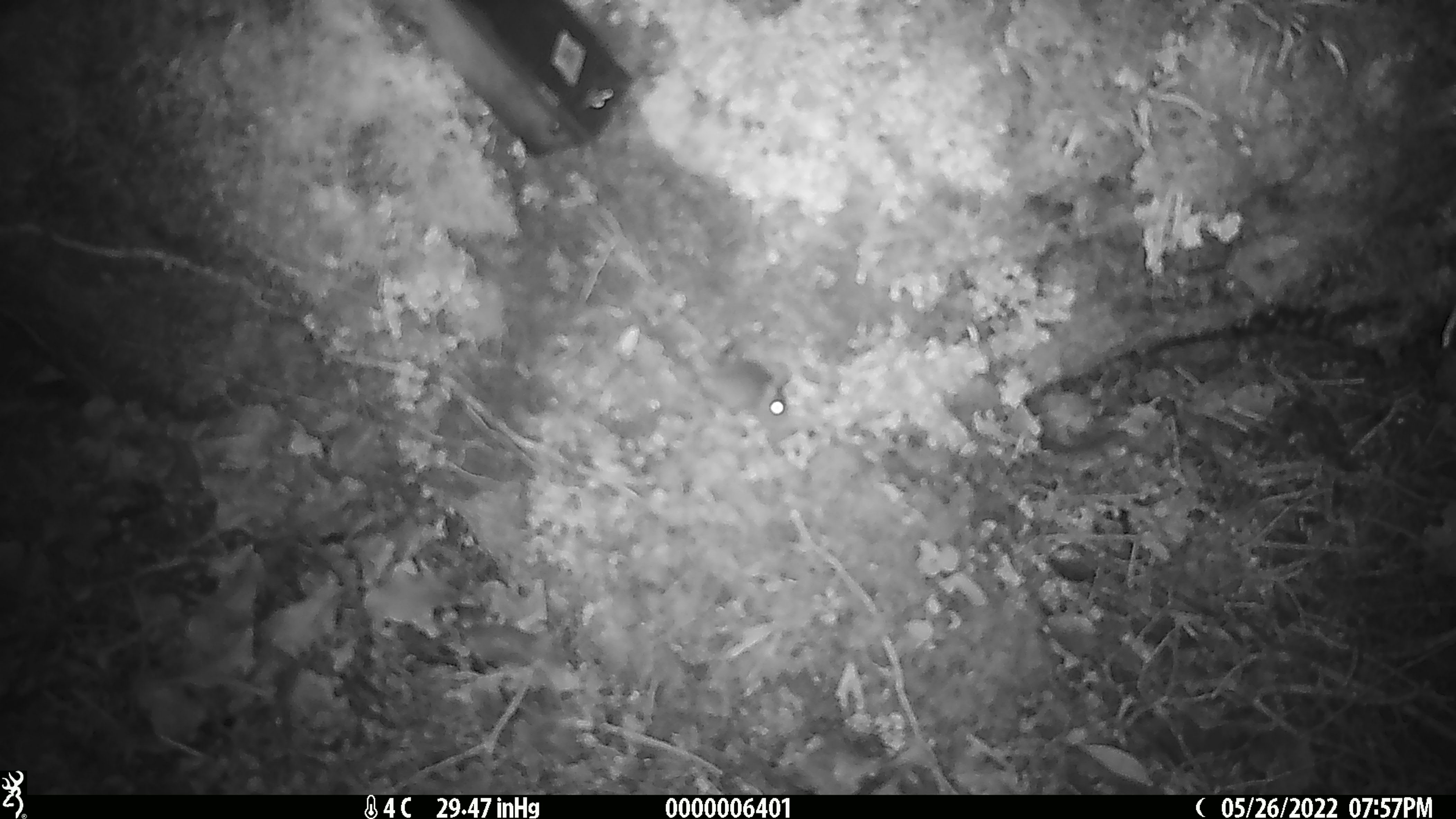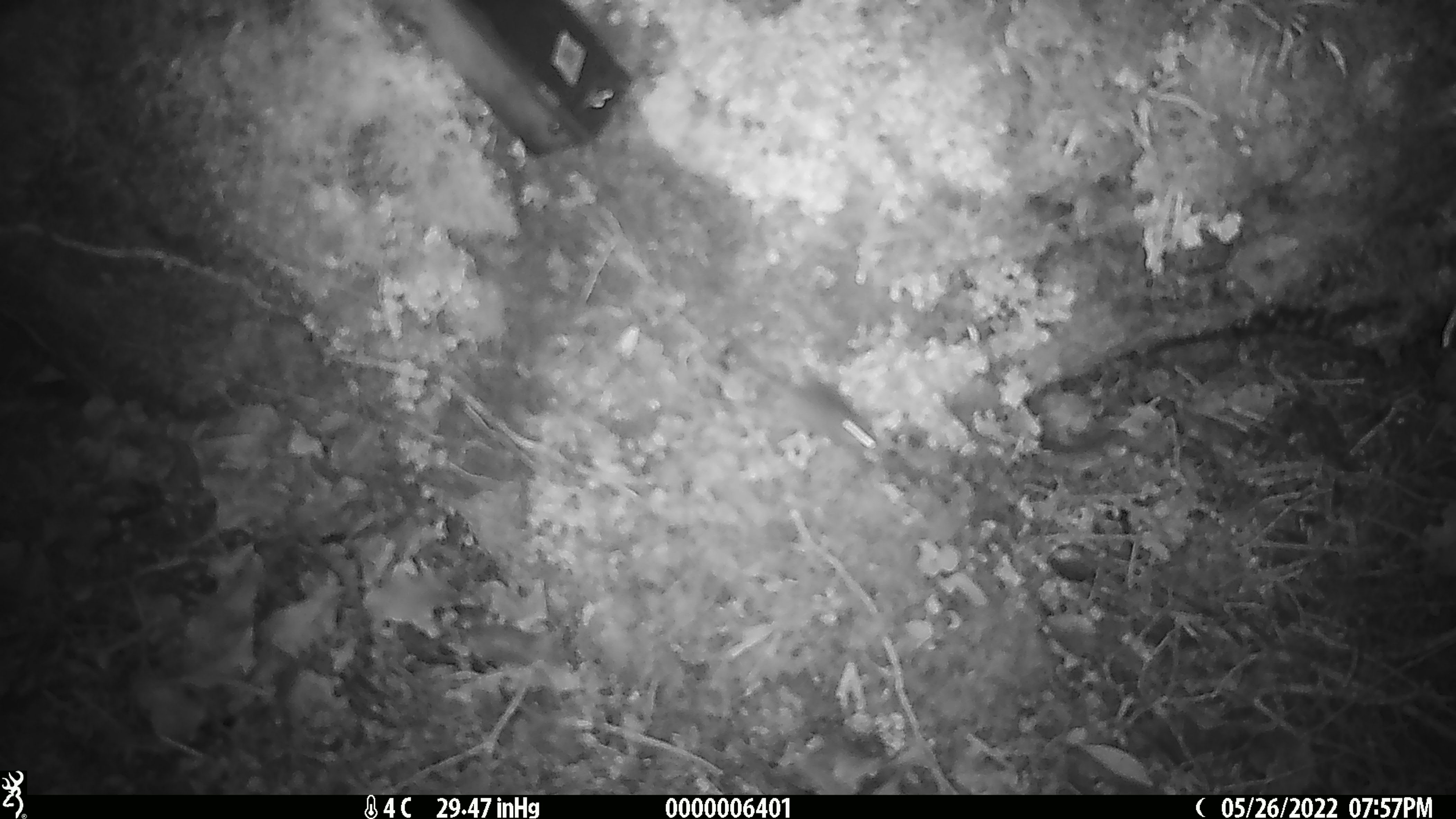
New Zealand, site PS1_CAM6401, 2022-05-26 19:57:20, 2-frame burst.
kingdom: Animalia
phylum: Chordata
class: Mammalia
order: Rodentia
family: Muridae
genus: Mus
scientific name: Mus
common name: mouse